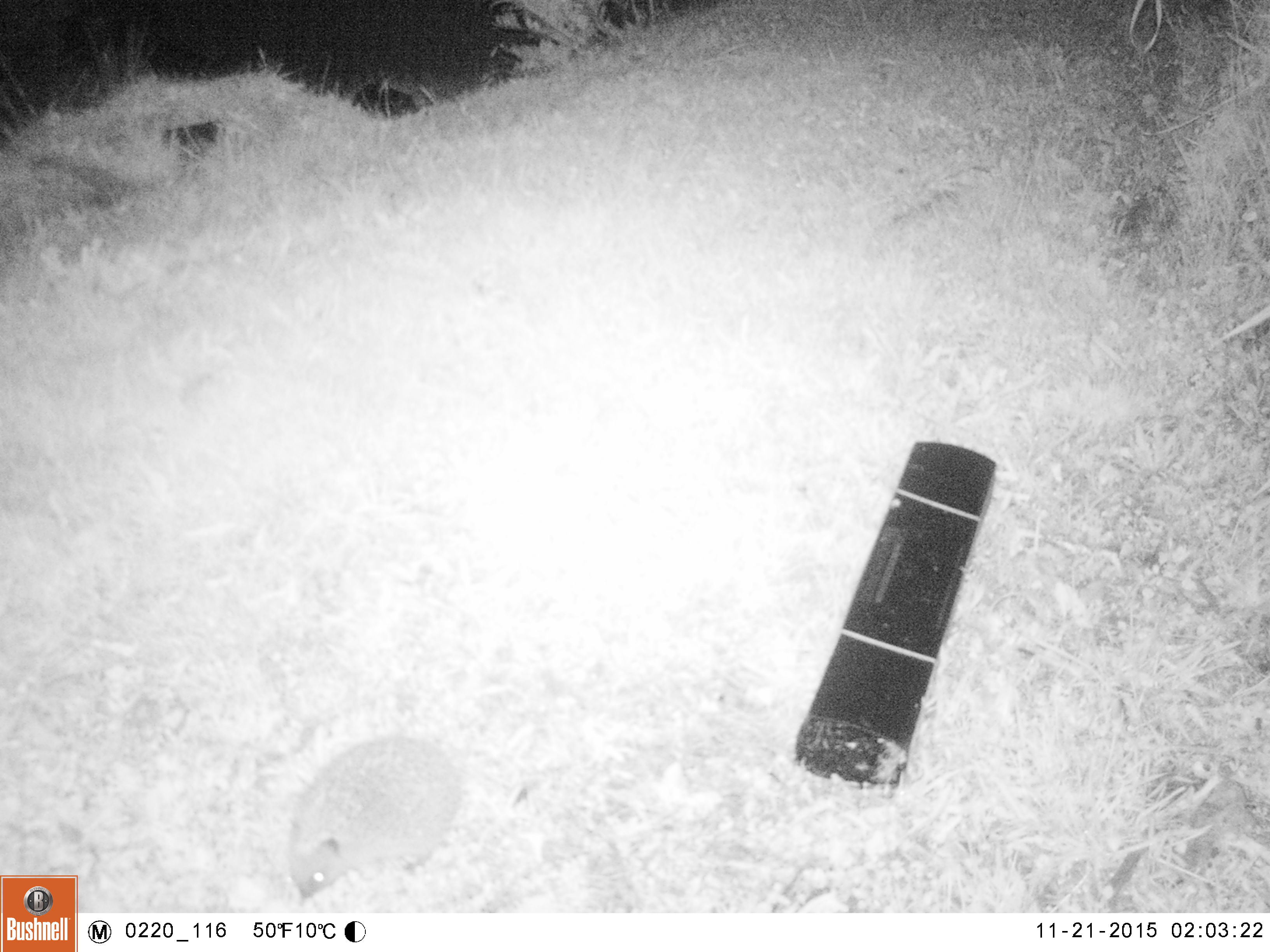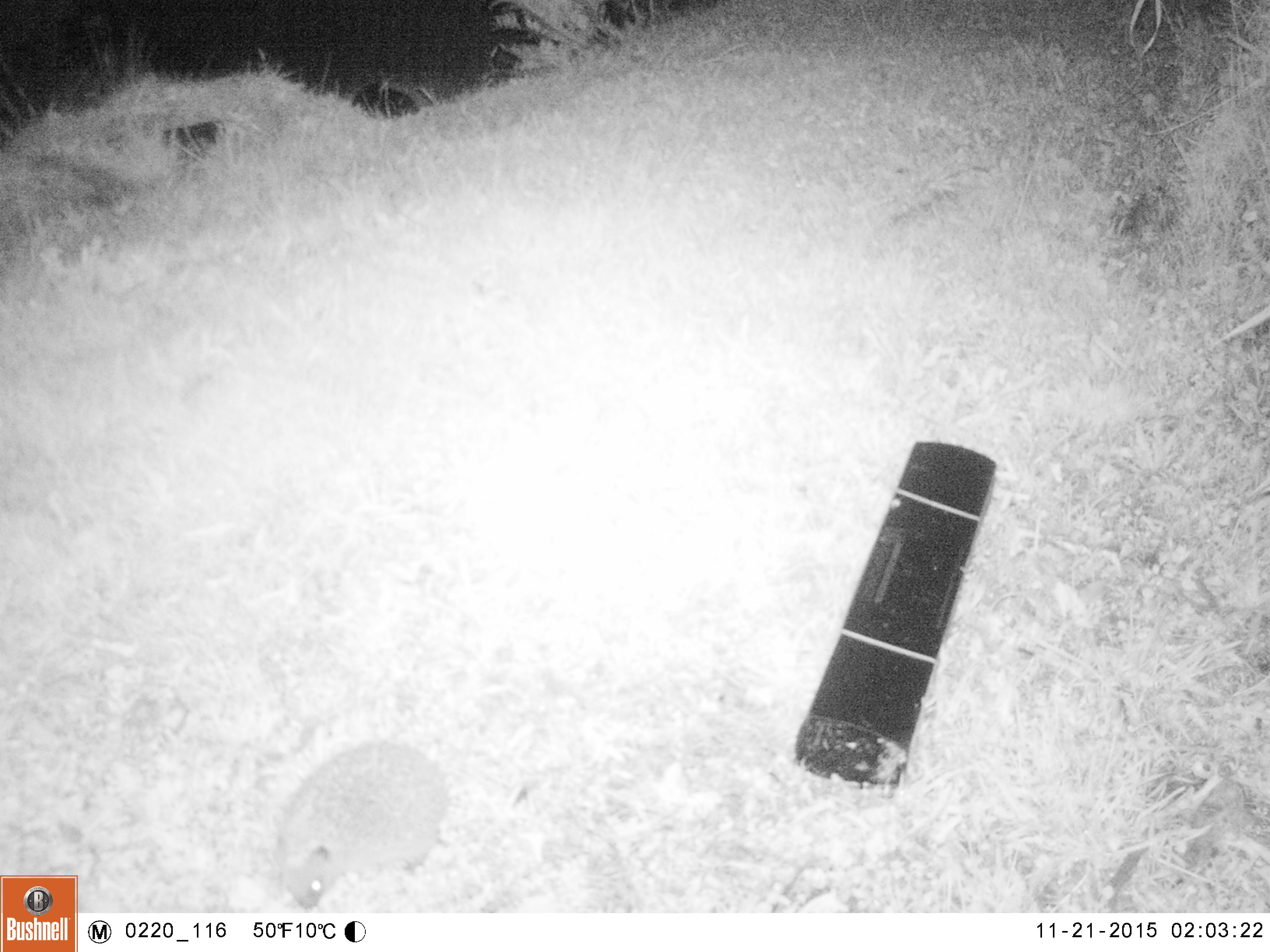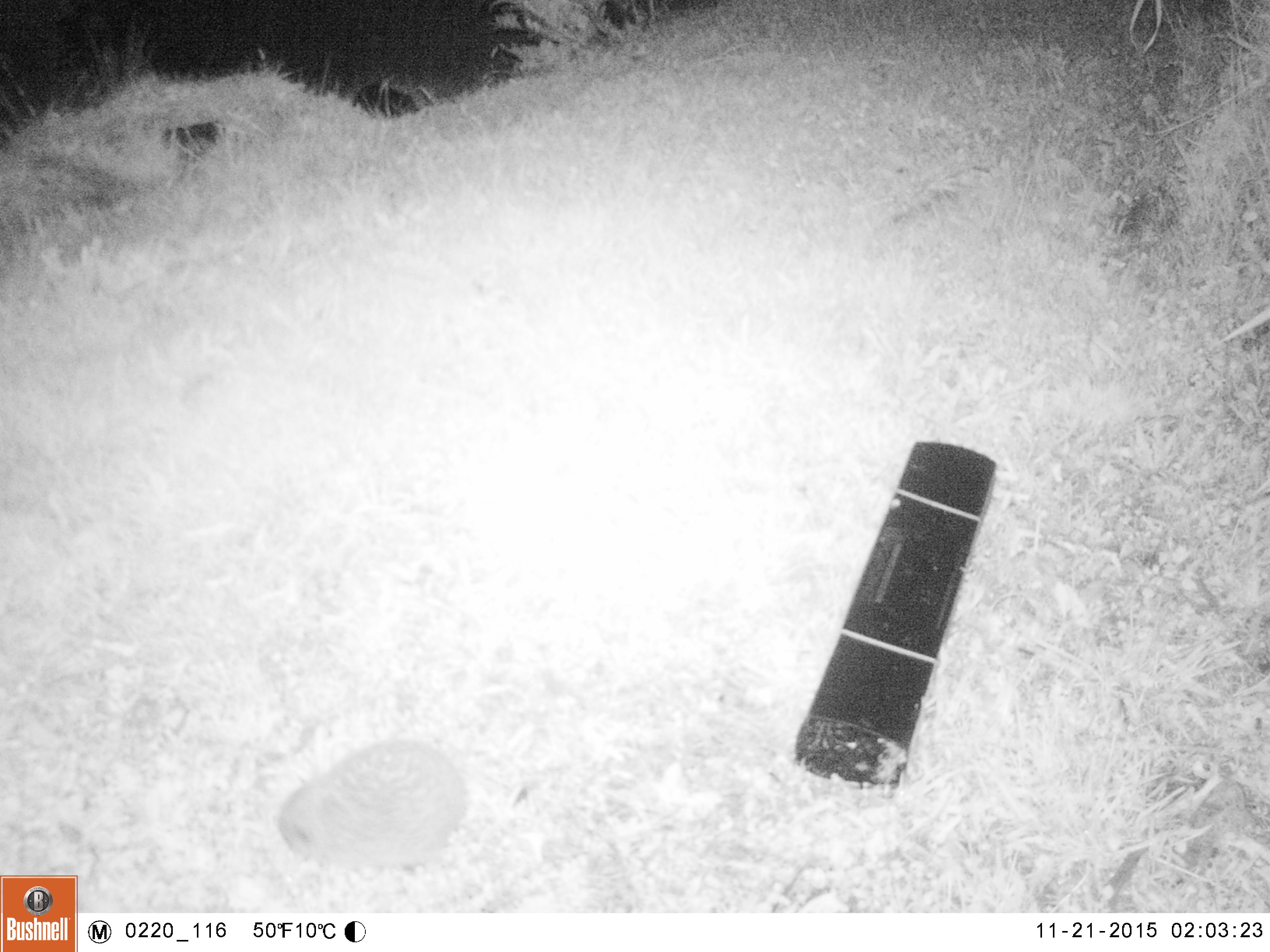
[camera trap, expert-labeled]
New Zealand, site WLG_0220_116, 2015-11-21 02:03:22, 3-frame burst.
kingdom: Animalia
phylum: Chordata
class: Mammalia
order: Eulipotyphla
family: Erinaceidae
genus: Erinaceus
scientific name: Erinaceus europaeus europaeus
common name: european hedgehog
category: hedgehog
Hedgehog (european hedgehog) (Erinaceus europaeus europaeus).